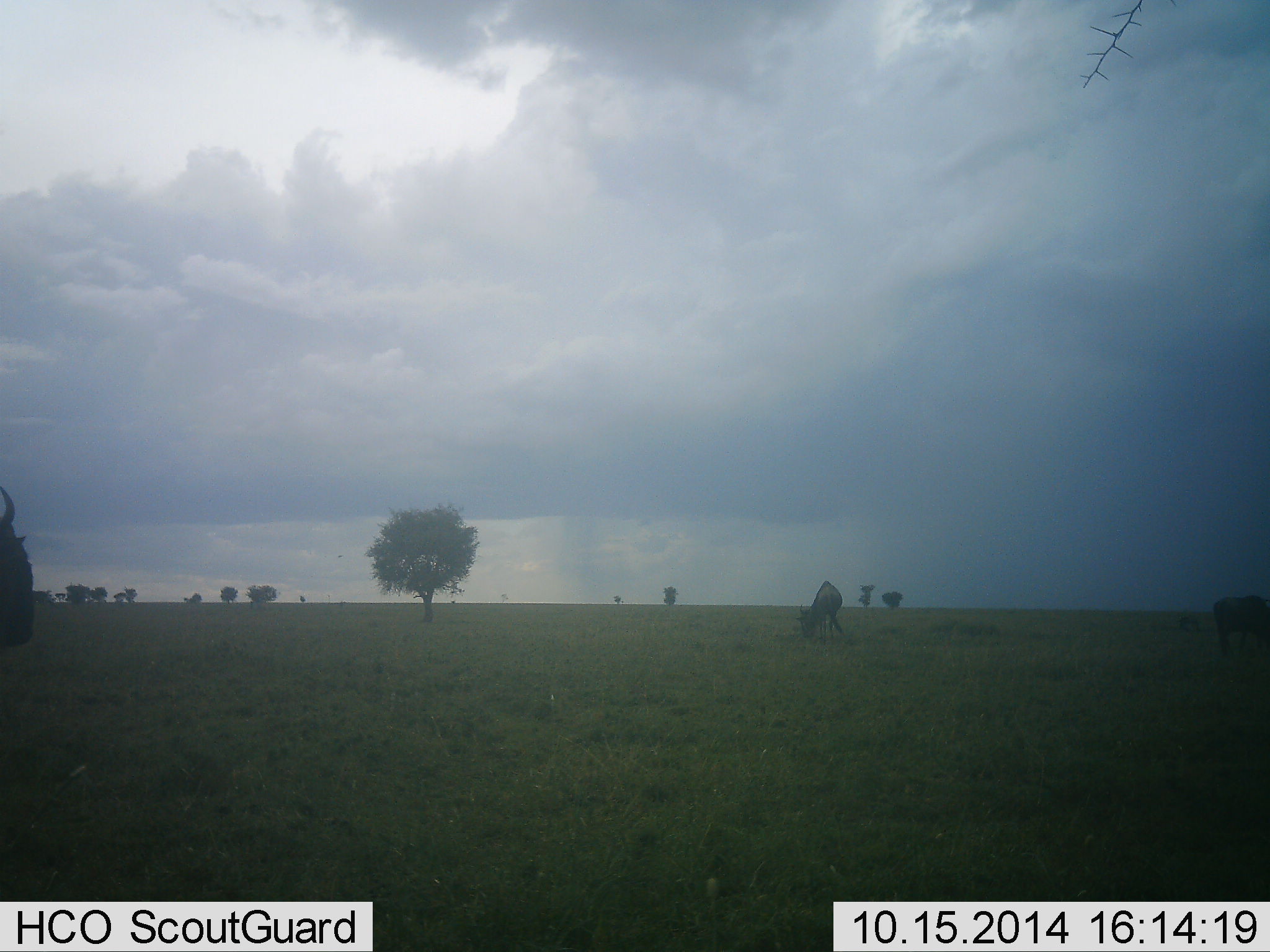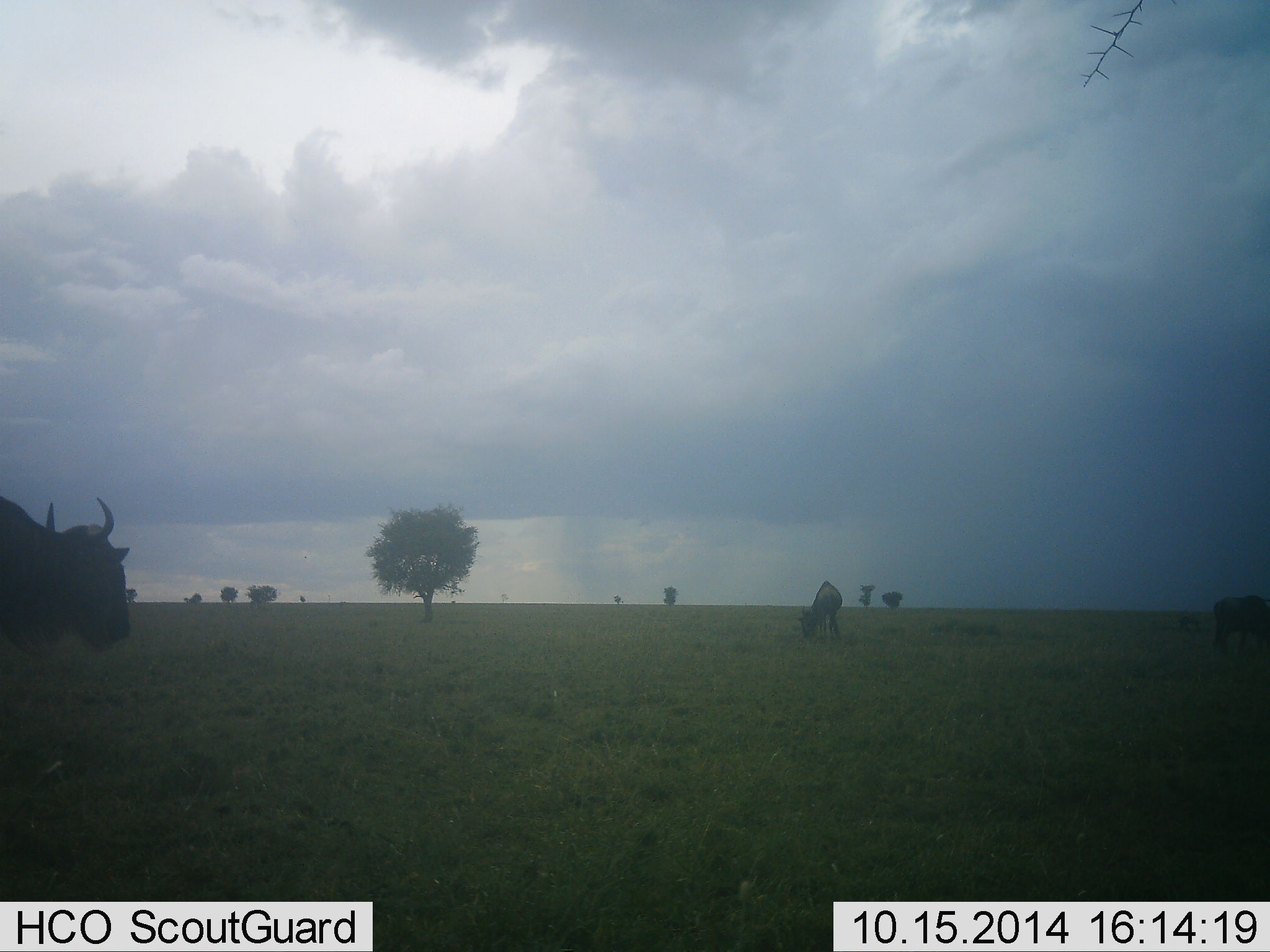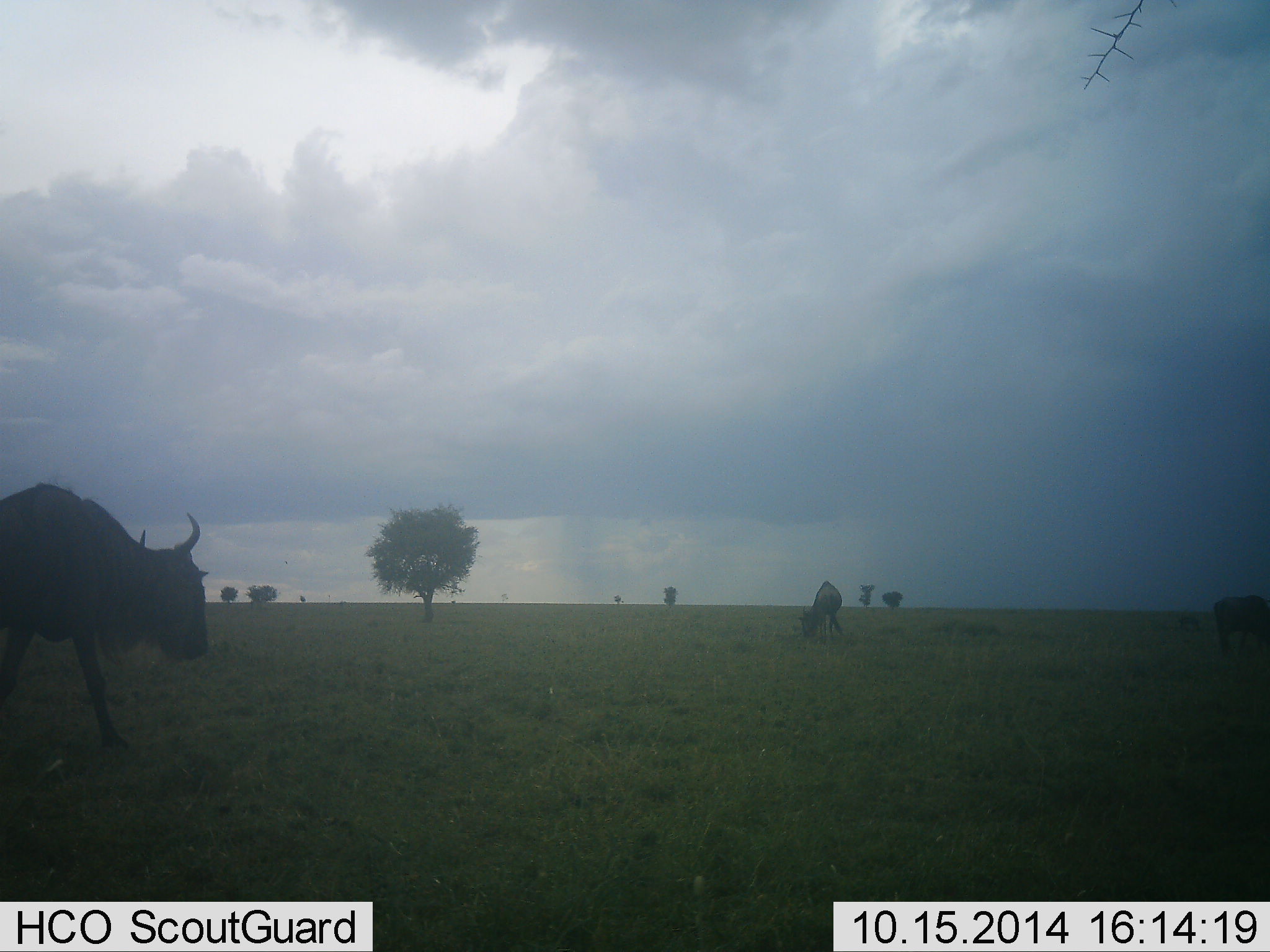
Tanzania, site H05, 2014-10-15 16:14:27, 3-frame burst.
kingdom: Animalia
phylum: Chordata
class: Mammalia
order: Artiodactyla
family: Bovidae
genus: Connochaetes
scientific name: Connochaetes taurinus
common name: blue wildebeest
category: wildebeest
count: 3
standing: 10%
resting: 0%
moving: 90%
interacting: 0%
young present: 0%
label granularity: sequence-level